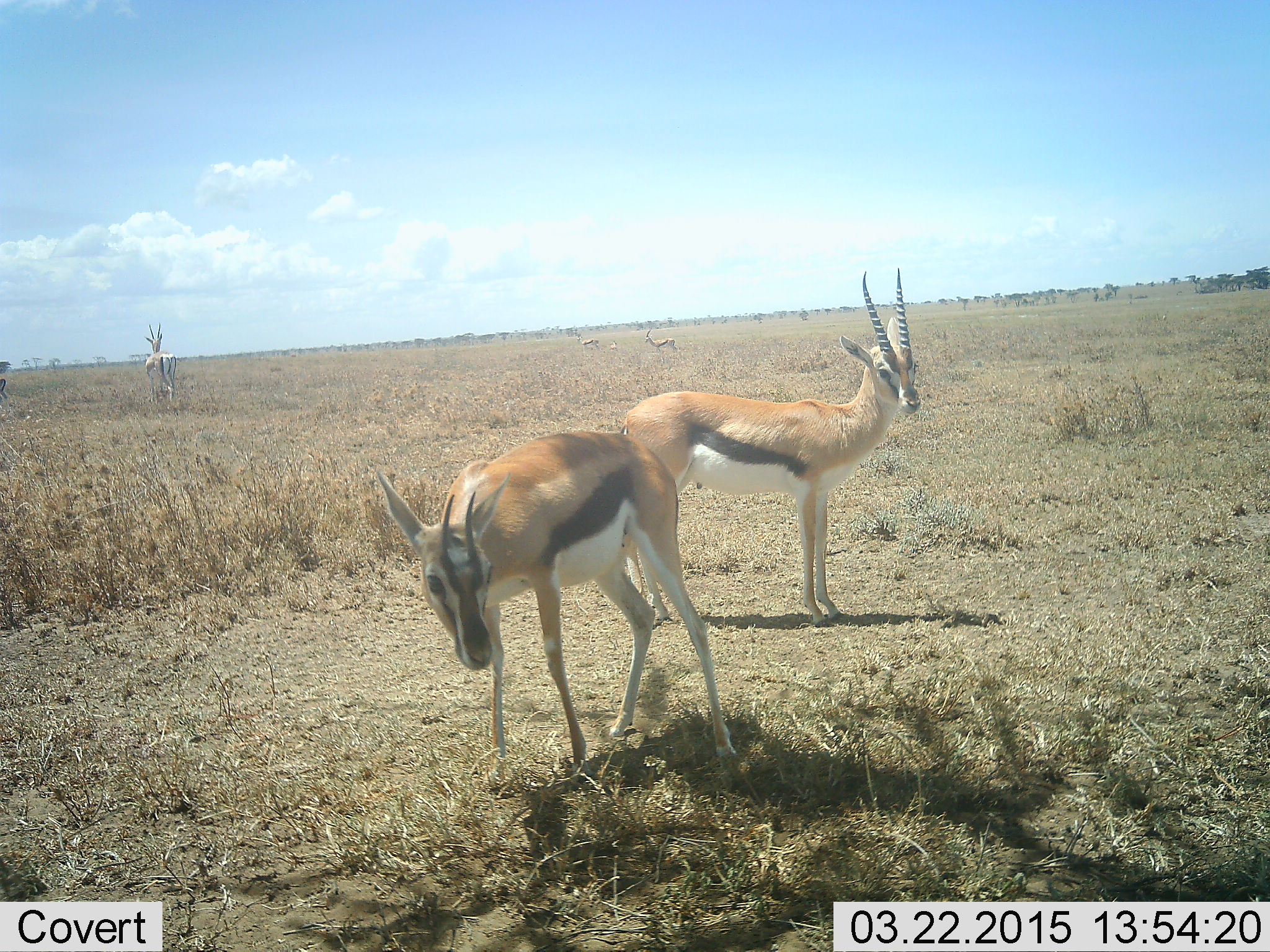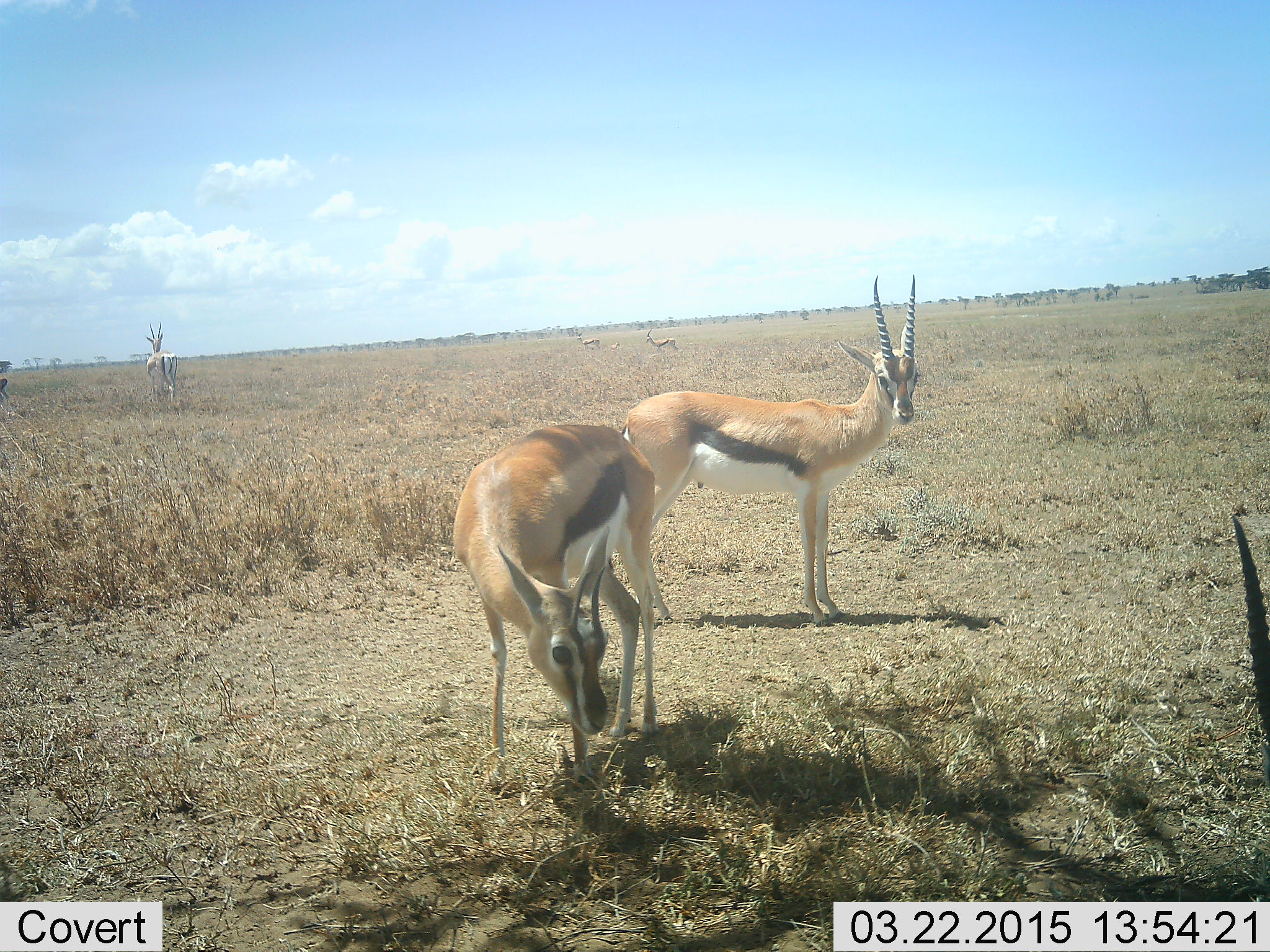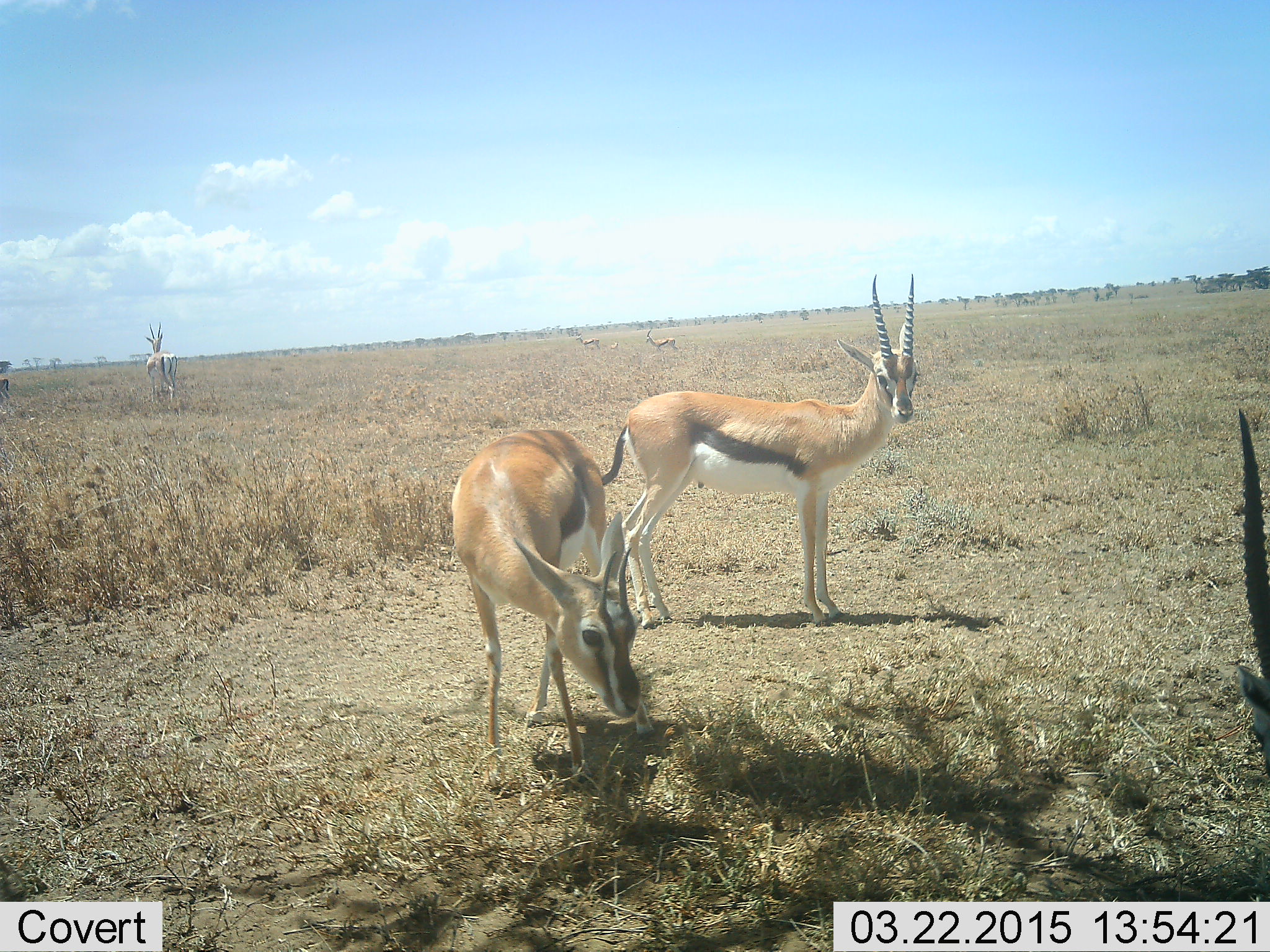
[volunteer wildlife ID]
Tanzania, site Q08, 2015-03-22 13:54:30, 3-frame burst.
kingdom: Animalia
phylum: Chordata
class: Mammalia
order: Artiodactyla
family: Bovidae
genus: Eudorcas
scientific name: Eudorcas thomsonii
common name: thomson's gazelle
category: gazellethomsons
Gazellethomsons (thomson's gazelle) (Eudorcas thomsonii), count 4. Behavior (volunteer vote fractions): standing 100%, resting 0%, moving 25%, interacting 0%. Young present (vote fraction): 0%. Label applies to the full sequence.